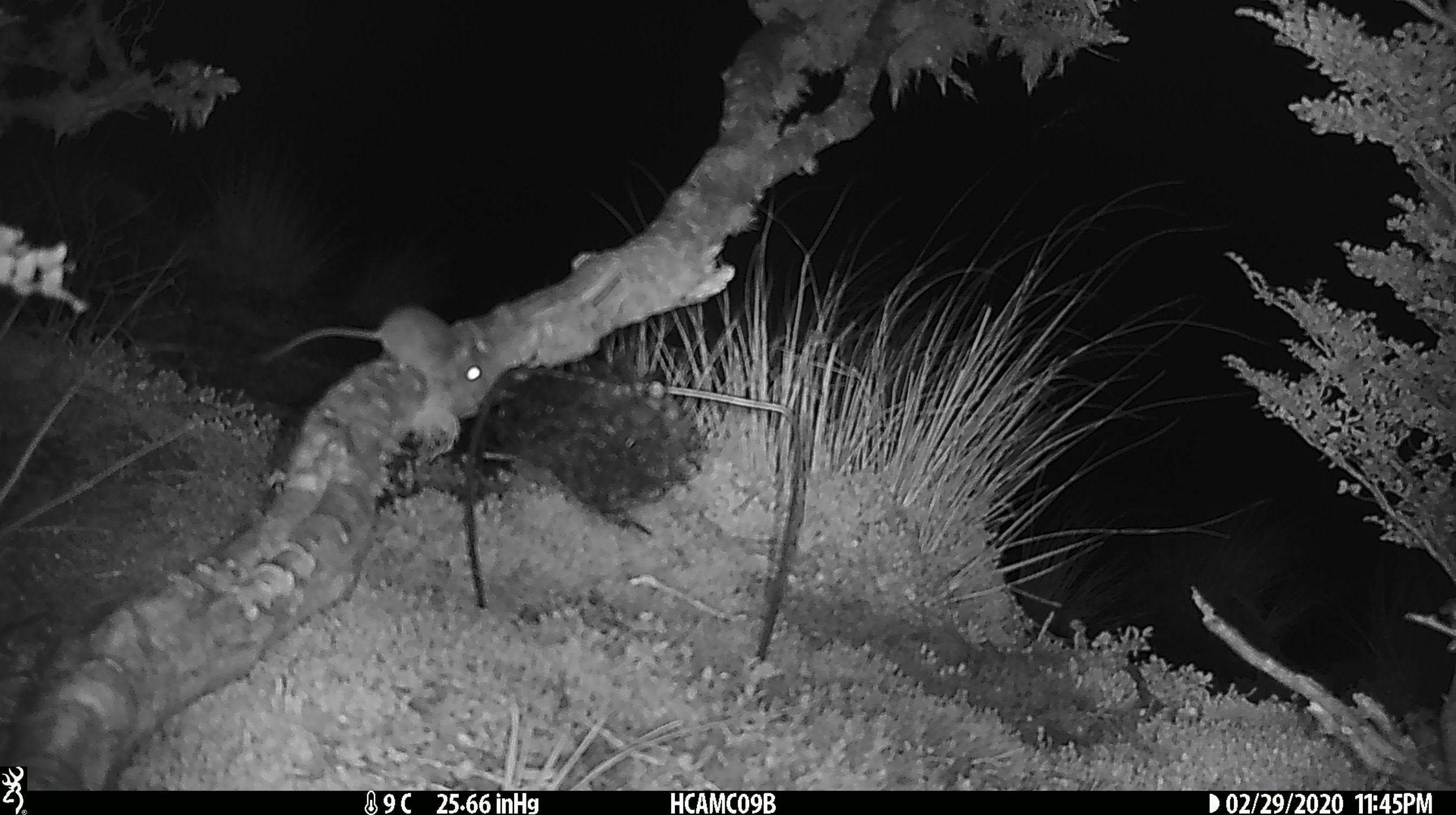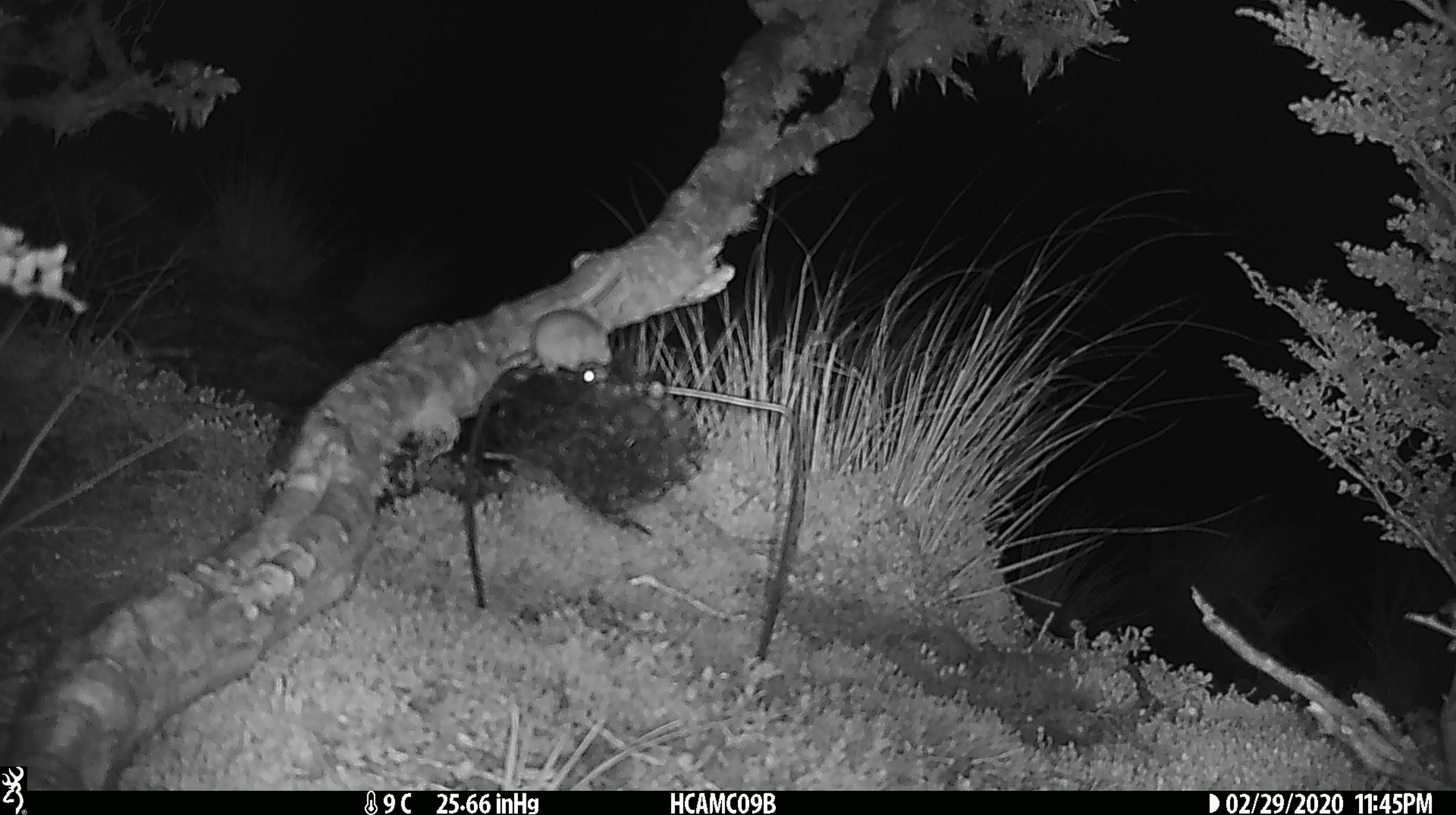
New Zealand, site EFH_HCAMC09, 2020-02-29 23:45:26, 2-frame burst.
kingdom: Animalia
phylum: Chordata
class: Mammalia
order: Rodentia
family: Muridae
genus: Mus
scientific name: Mus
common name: mouse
Mouse (Mus).